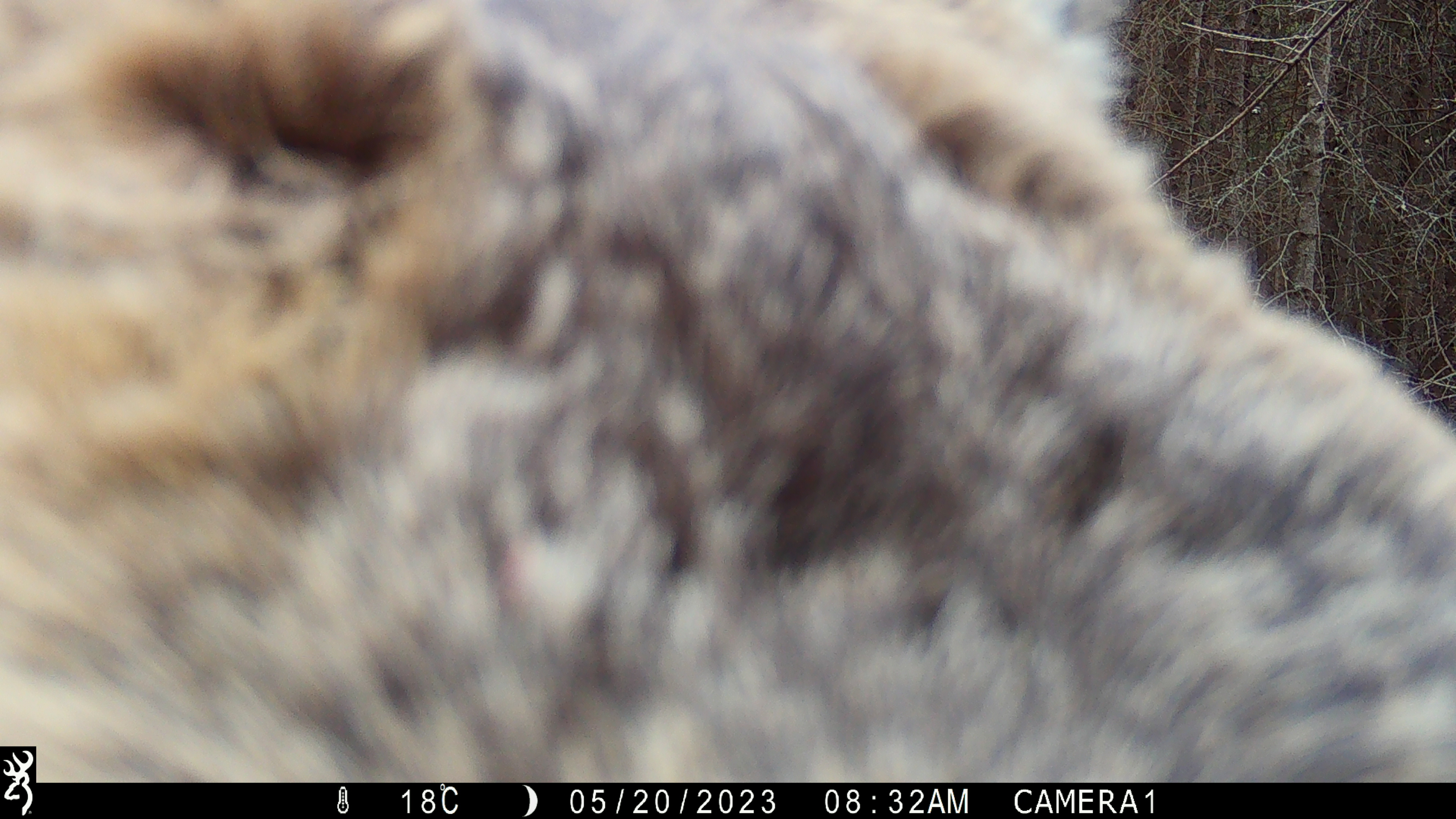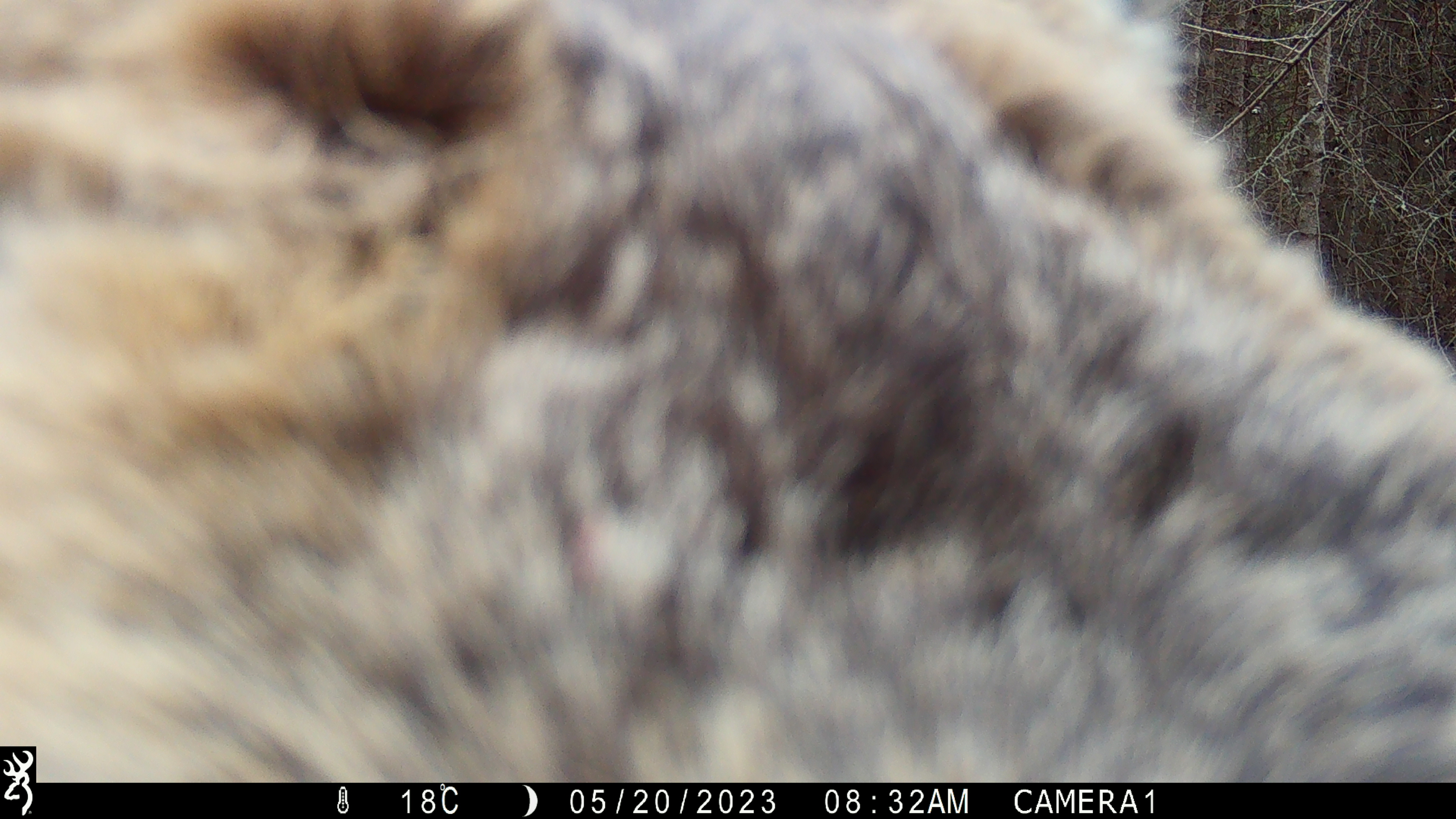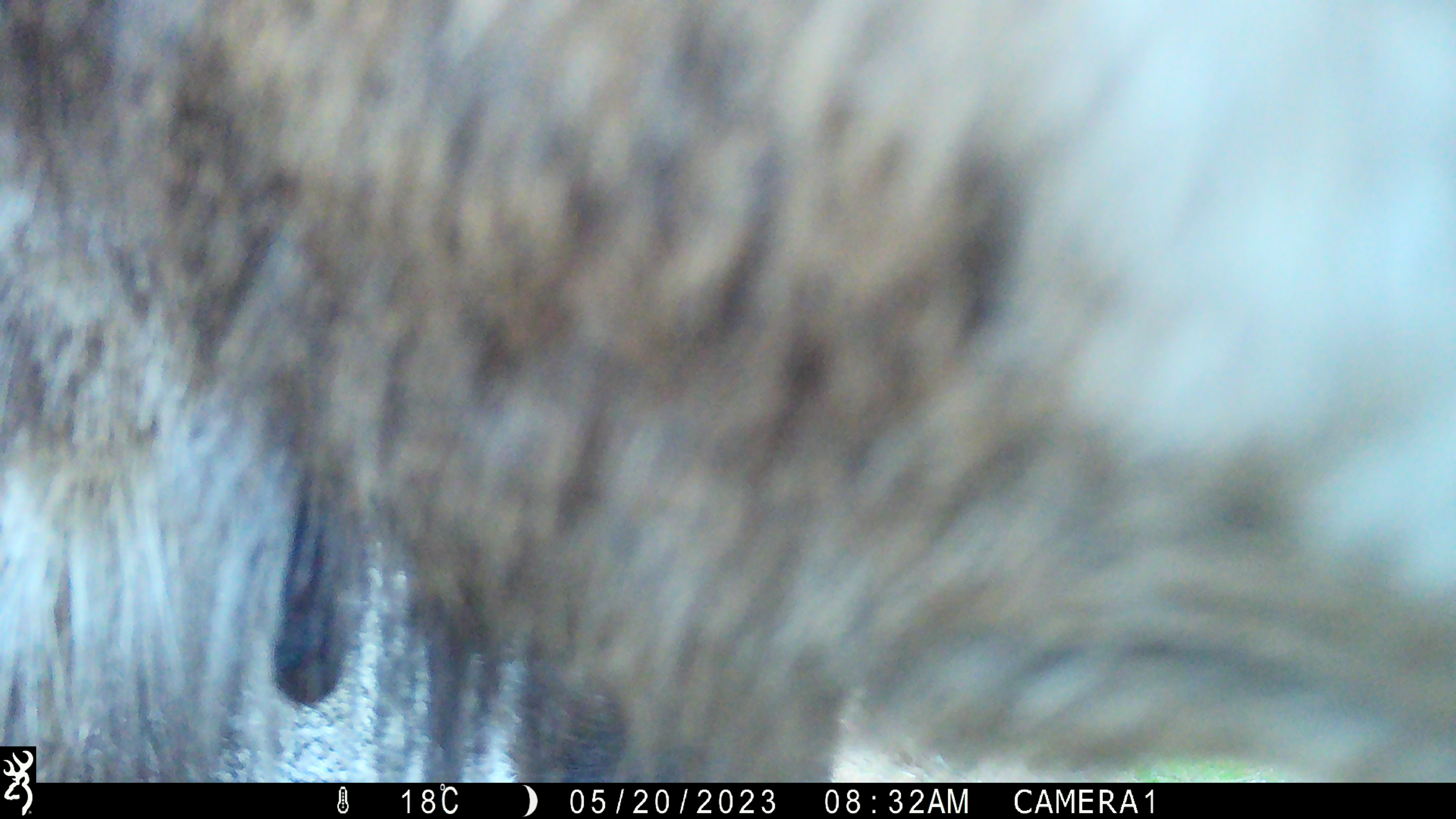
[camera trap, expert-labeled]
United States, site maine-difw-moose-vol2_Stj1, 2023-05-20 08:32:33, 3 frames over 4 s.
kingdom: Animalia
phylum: Chordata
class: Mammalia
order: Artiodactyla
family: Cervidae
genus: Alces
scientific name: Alces alces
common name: moose